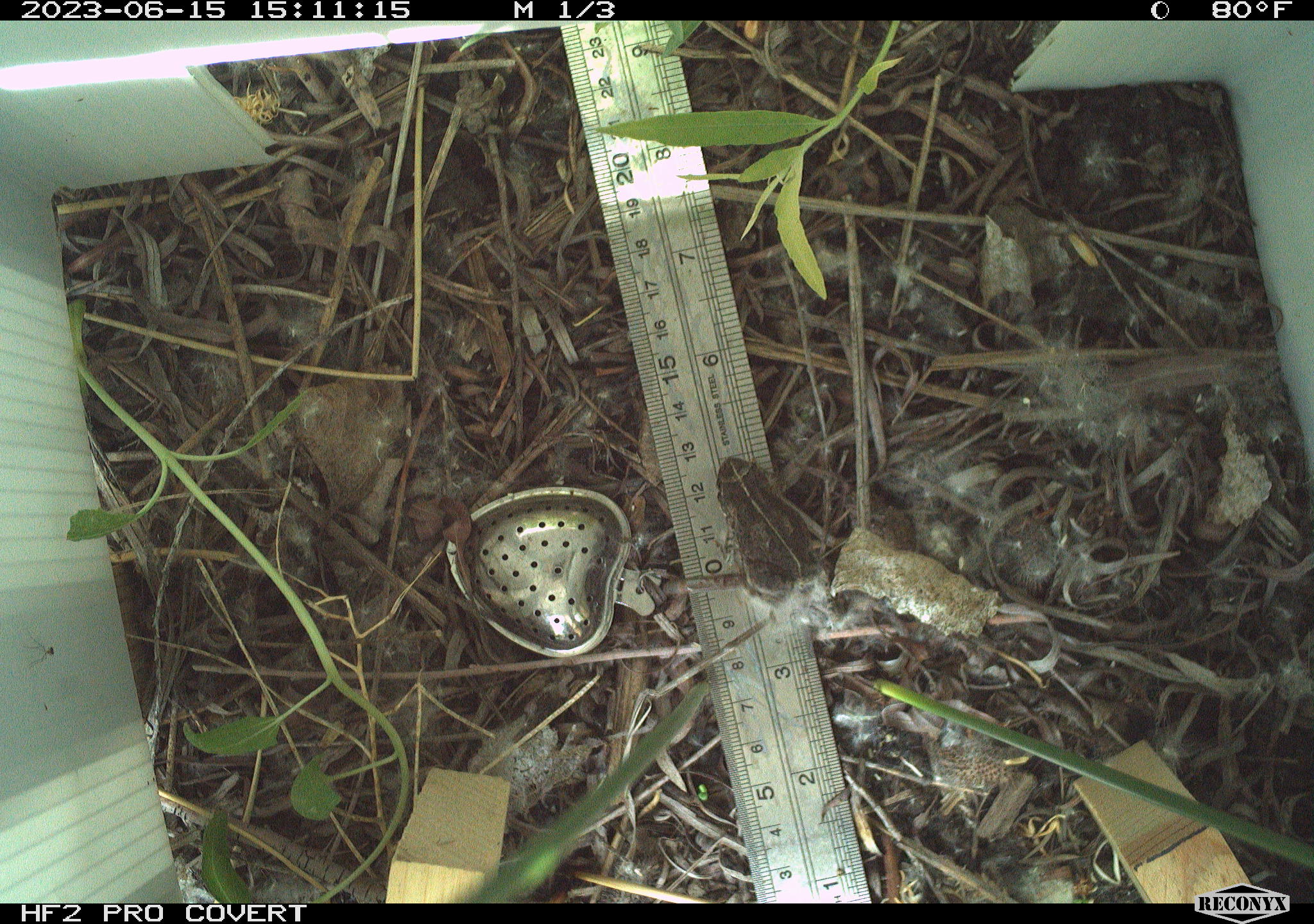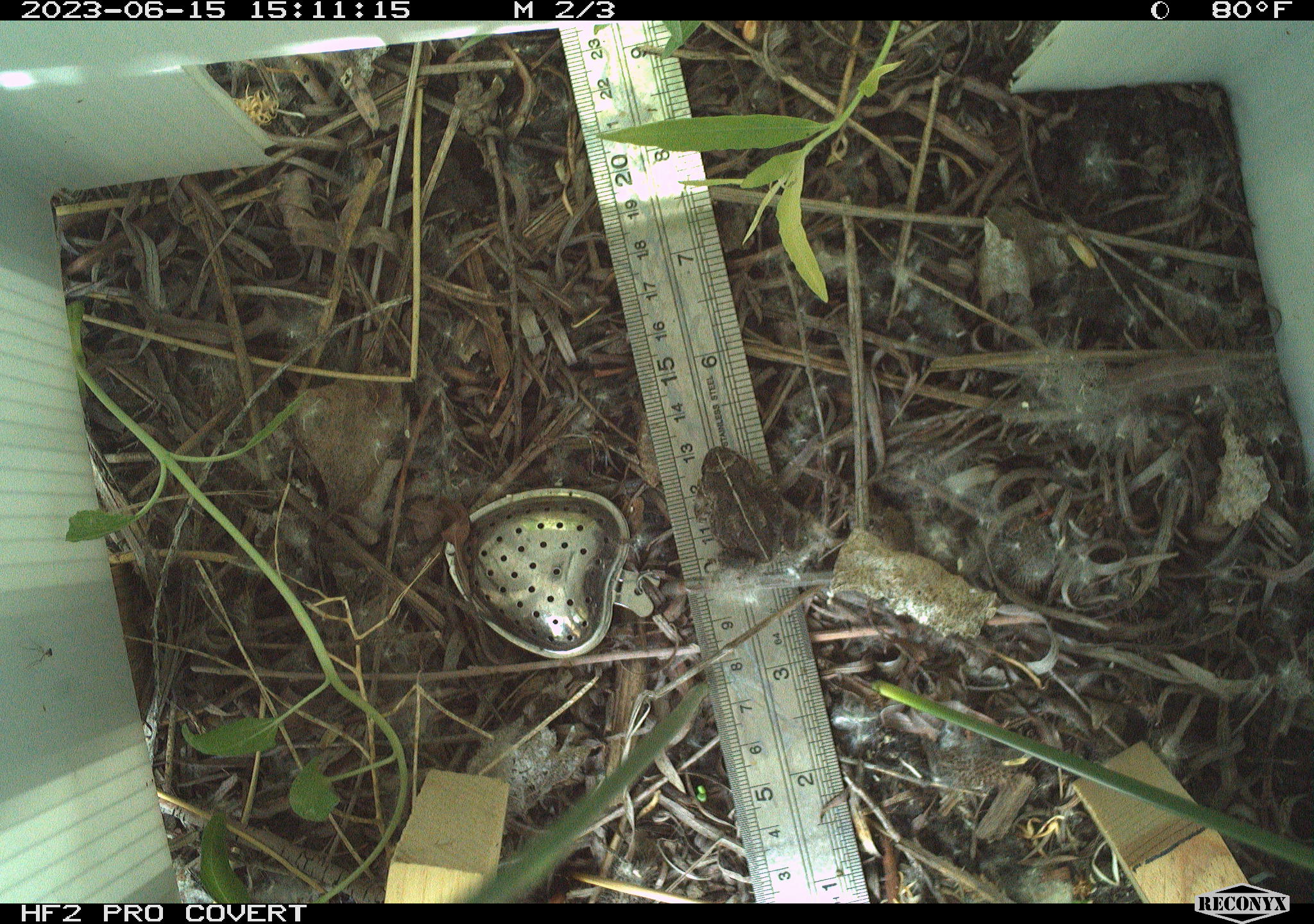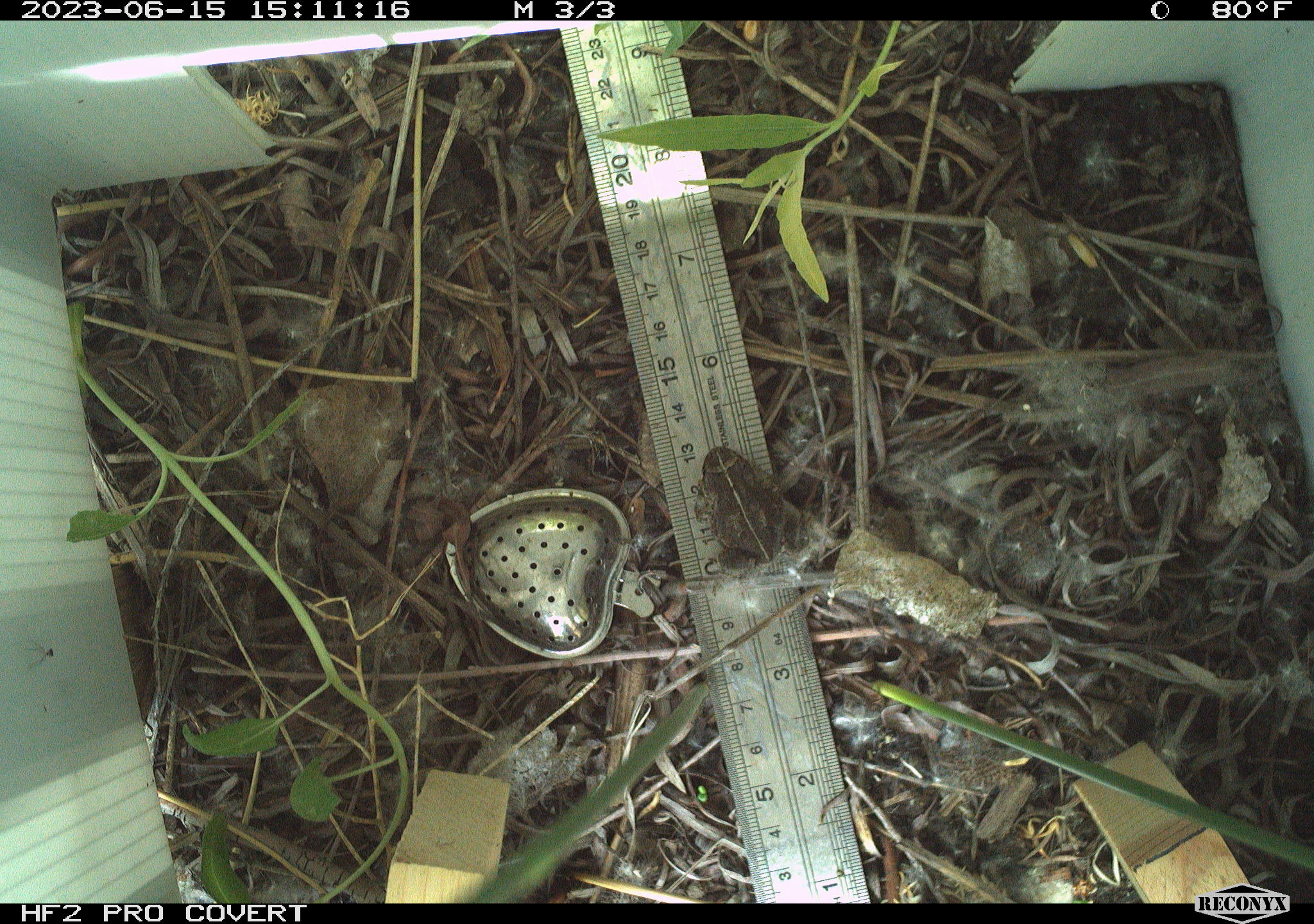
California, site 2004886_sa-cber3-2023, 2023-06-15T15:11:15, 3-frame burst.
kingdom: Animalia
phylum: Chordata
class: Amphibia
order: Anura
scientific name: Anura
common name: frogs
Frogs (Anura).